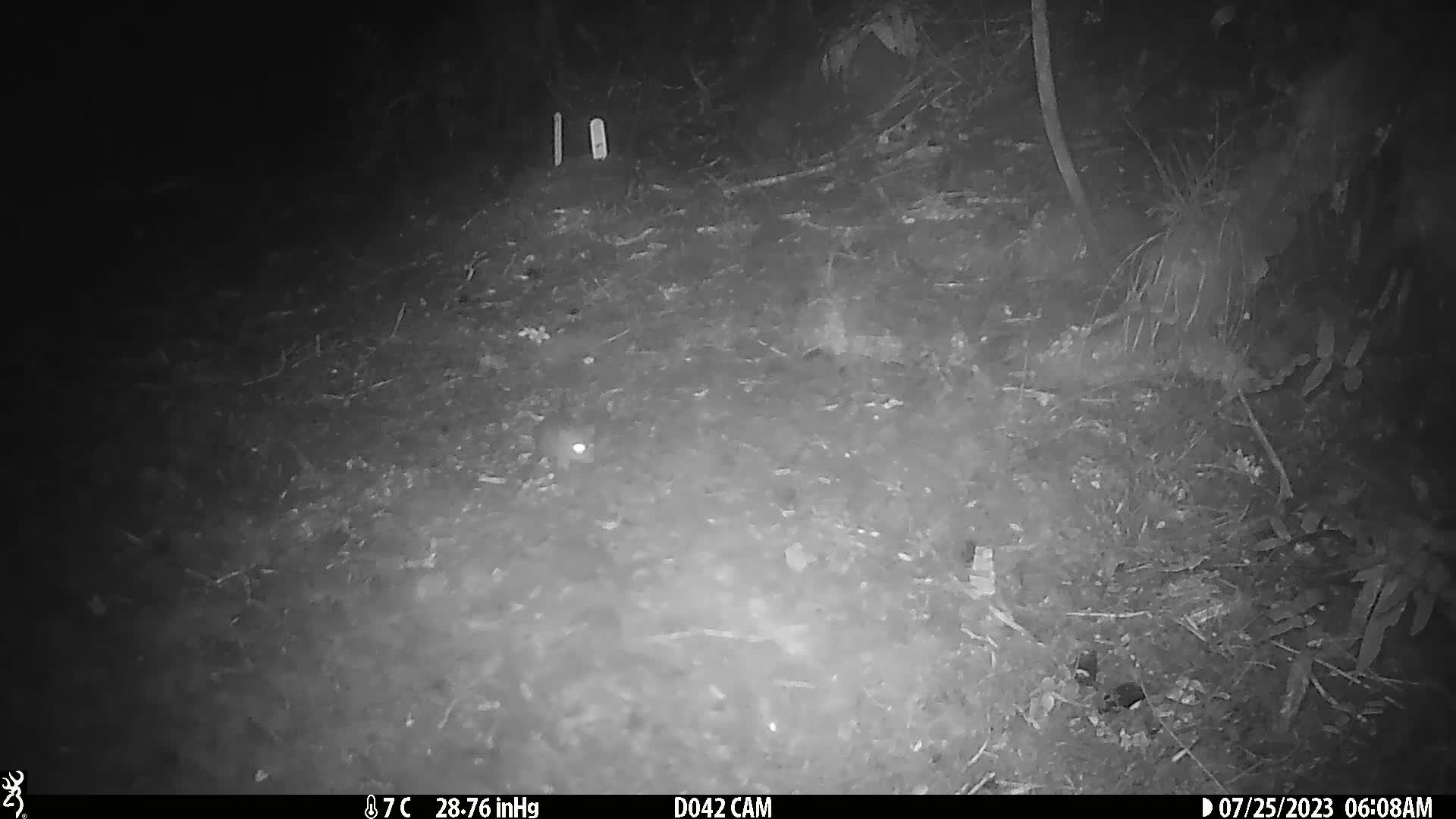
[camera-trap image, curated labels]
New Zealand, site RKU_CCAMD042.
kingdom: Animalia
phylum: Chordata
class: Mammalia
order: Rodentia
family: Muridae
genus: Rattus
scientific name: Rattus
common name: rat